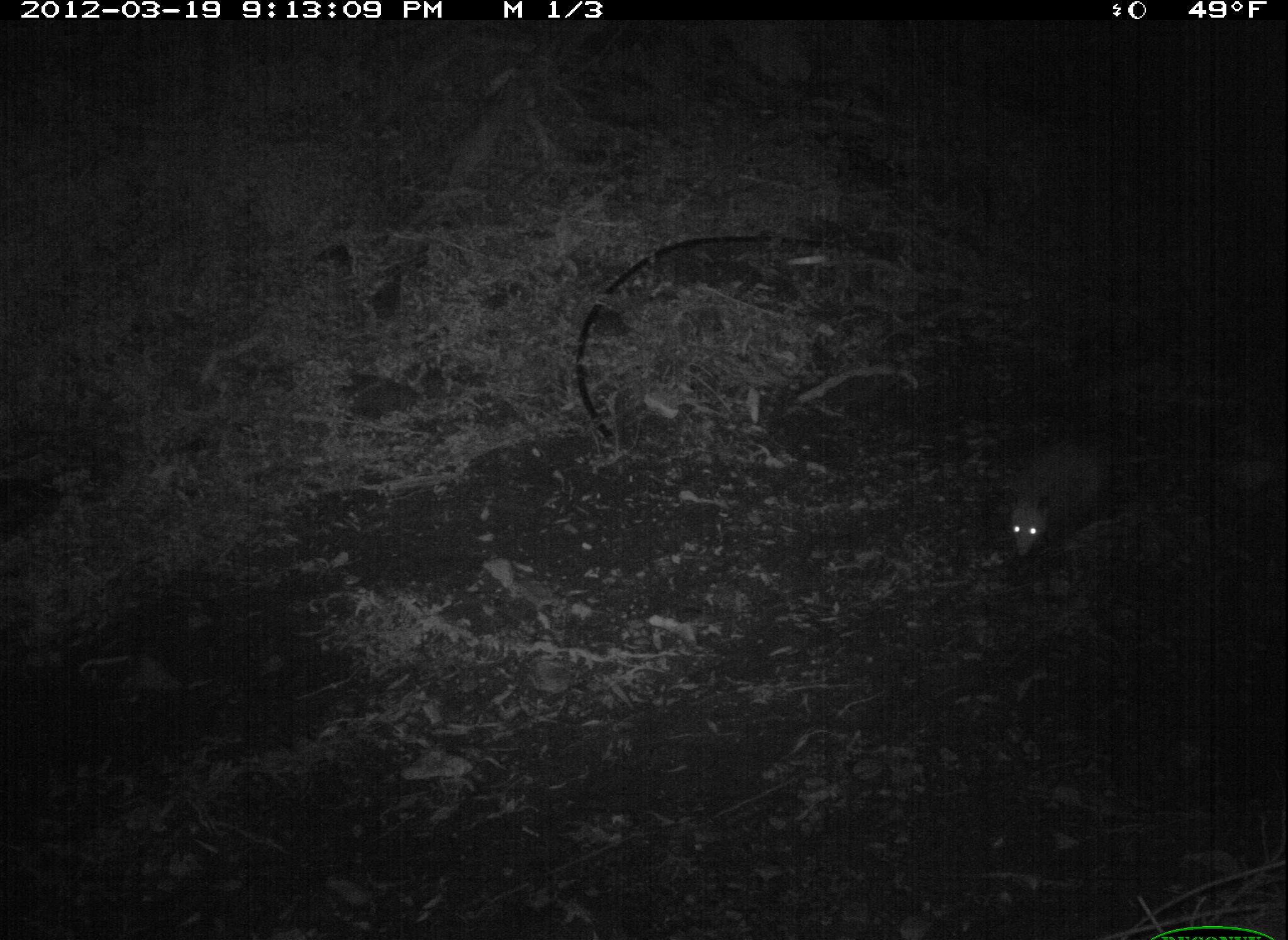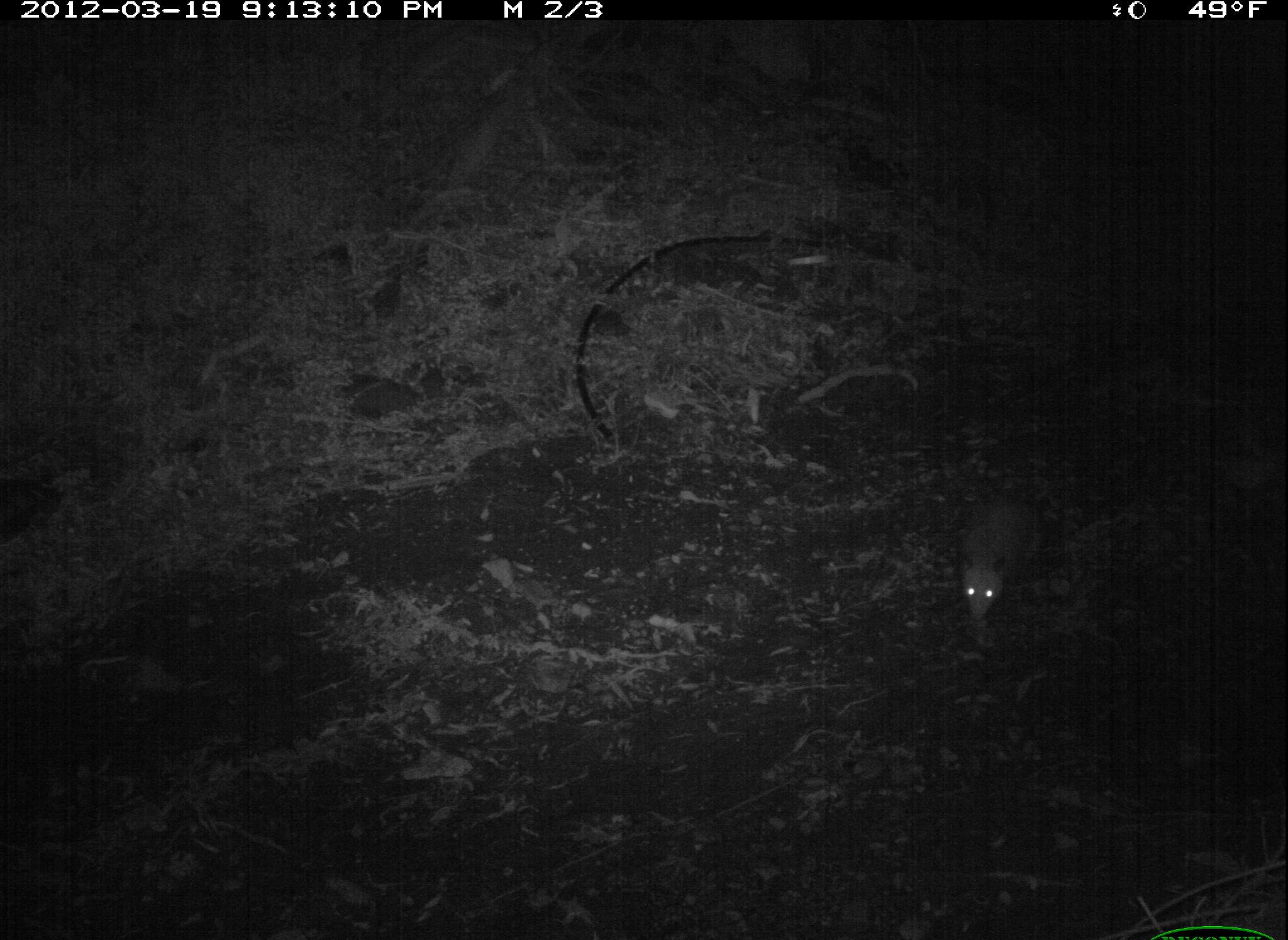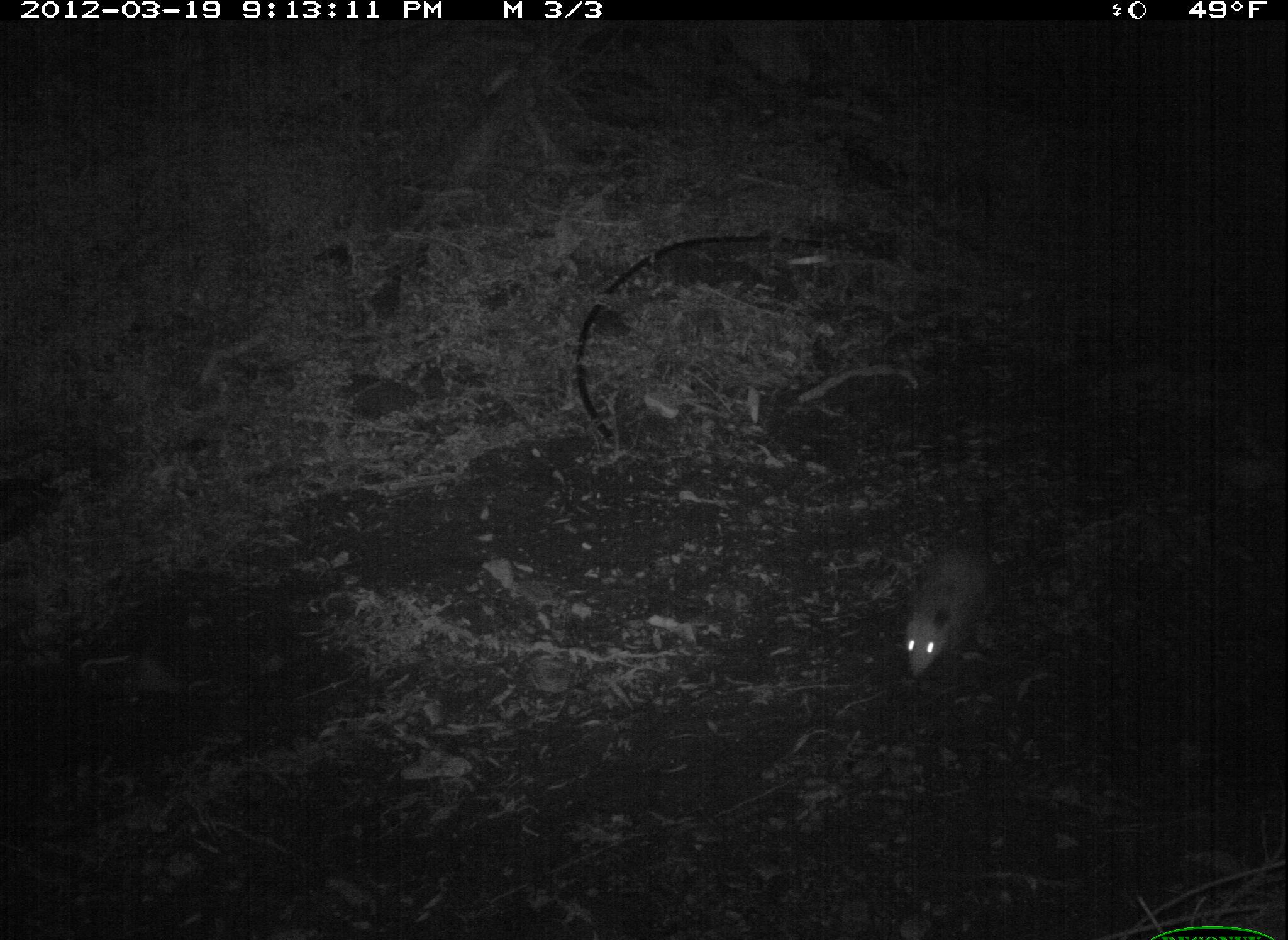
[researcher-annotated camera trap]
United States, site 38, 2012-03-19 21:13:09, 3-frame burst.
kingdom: Animalia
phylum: Chordata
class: Mammalia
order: Didelphimorphia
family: Didelphidae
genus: Didelphis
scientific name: Didelphis virginiana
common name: virginia opossum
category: opossum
Opossum (virginia opossum) (Didelphis virginiana).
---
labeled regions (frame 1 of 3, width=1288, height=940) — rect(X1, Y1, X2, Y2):
opossum: rect(1005, 435, 1183, 578)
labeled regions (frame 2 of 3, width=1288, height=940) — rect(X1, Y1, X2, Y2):
opossum: rect(947, 485, 1061, 635)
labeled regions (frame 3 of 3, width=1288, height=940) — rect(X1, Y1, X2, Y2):
opossum: rect(889, 527, 1008, 683)